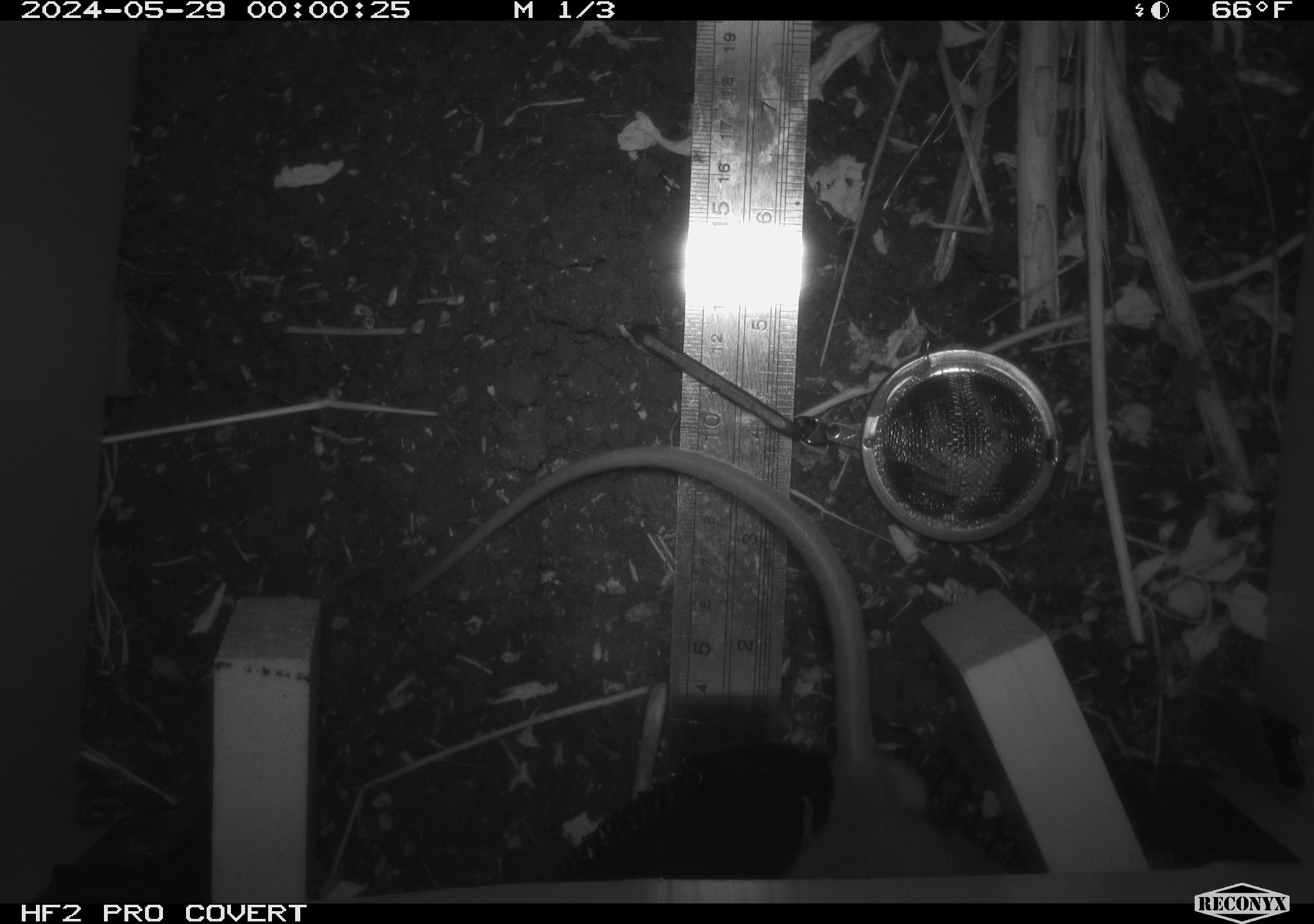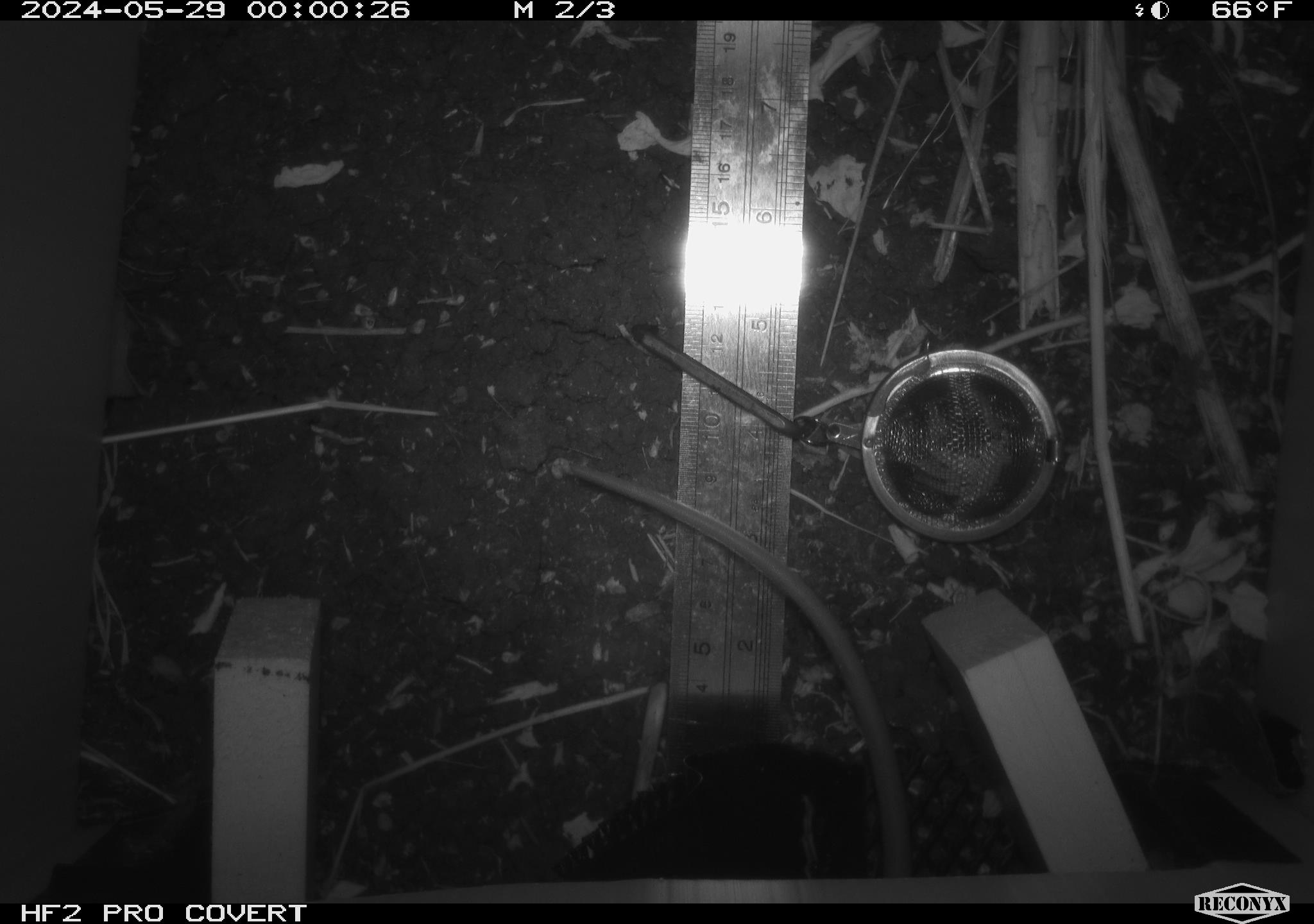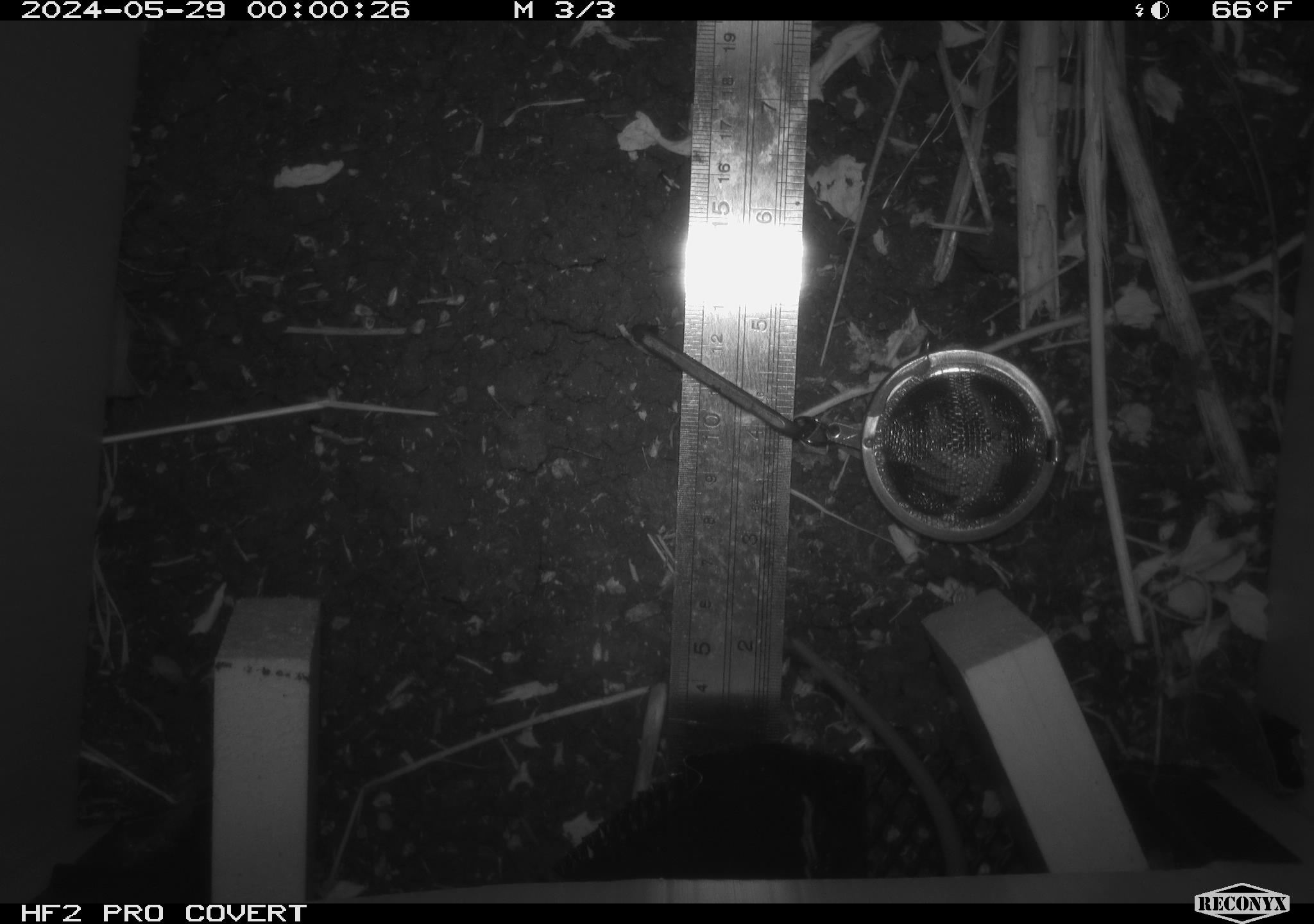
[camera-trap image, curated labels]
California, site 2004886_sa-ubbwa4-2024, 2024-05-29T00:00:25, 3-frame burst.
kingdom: Animalia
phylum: Chordata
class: Mammalia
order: Rodentia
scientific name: Rodentia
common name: woodrat or rat or mouse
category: woodrat or rat or mouse species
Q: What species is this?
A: Woodrat or rat or mouse species (woodrat or rat or mouse) (Rodentia).